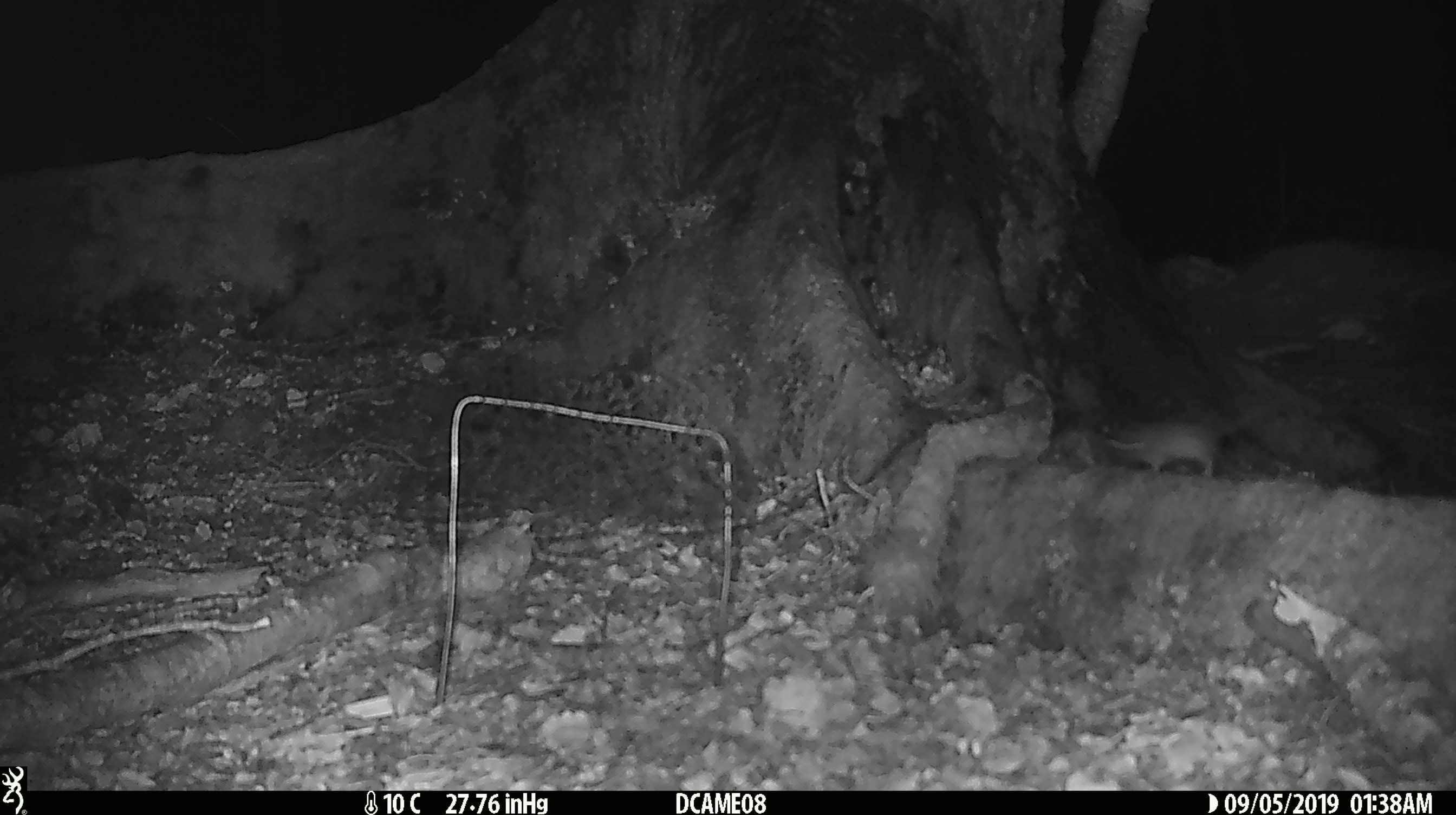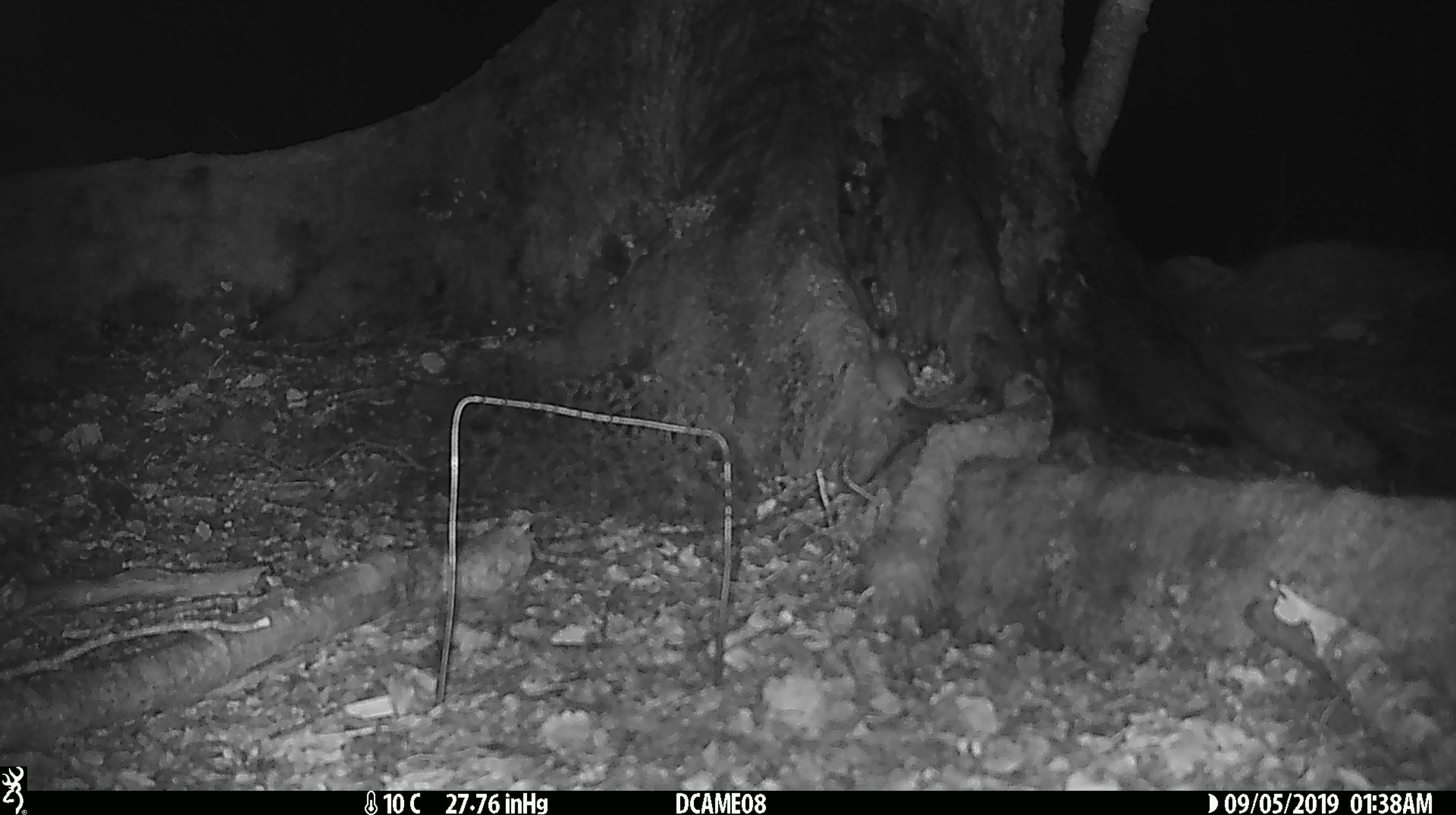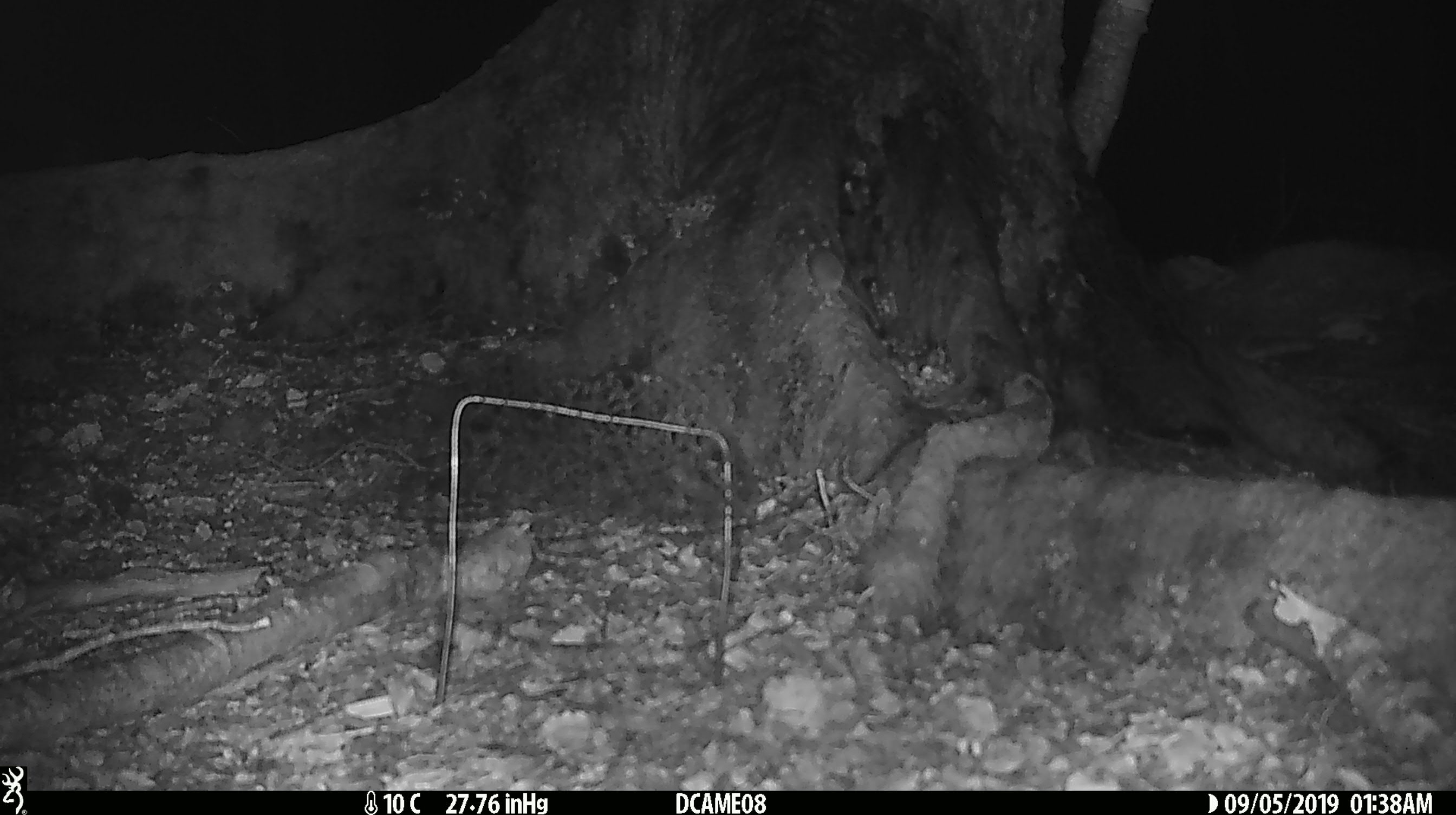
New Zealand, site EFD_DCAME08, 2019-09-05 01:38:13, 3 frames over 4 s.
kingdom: Animalia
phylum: Chordata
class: Mammalia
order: Rodentia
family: Muridae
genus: Mus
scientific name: Mus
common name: mouse